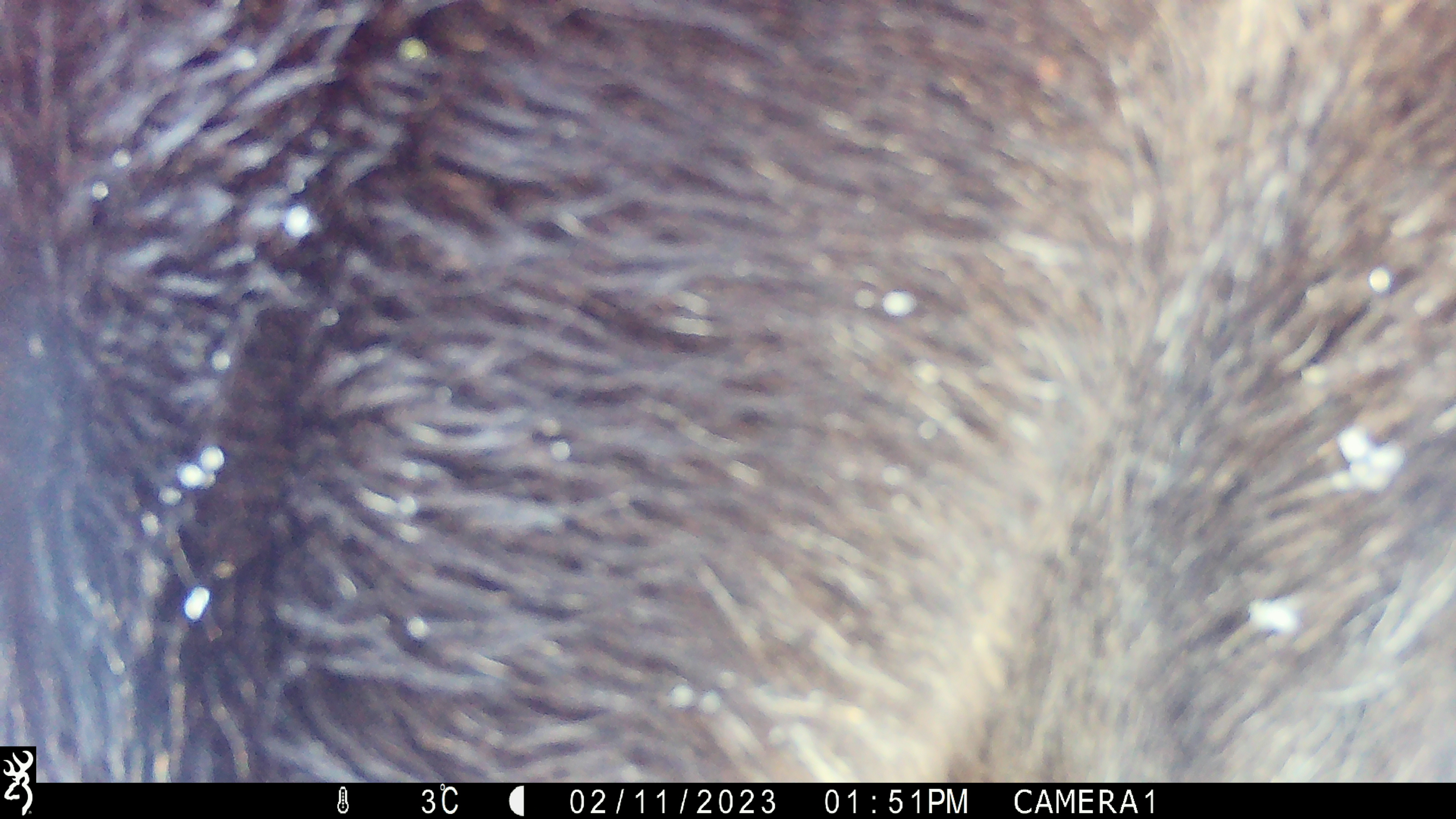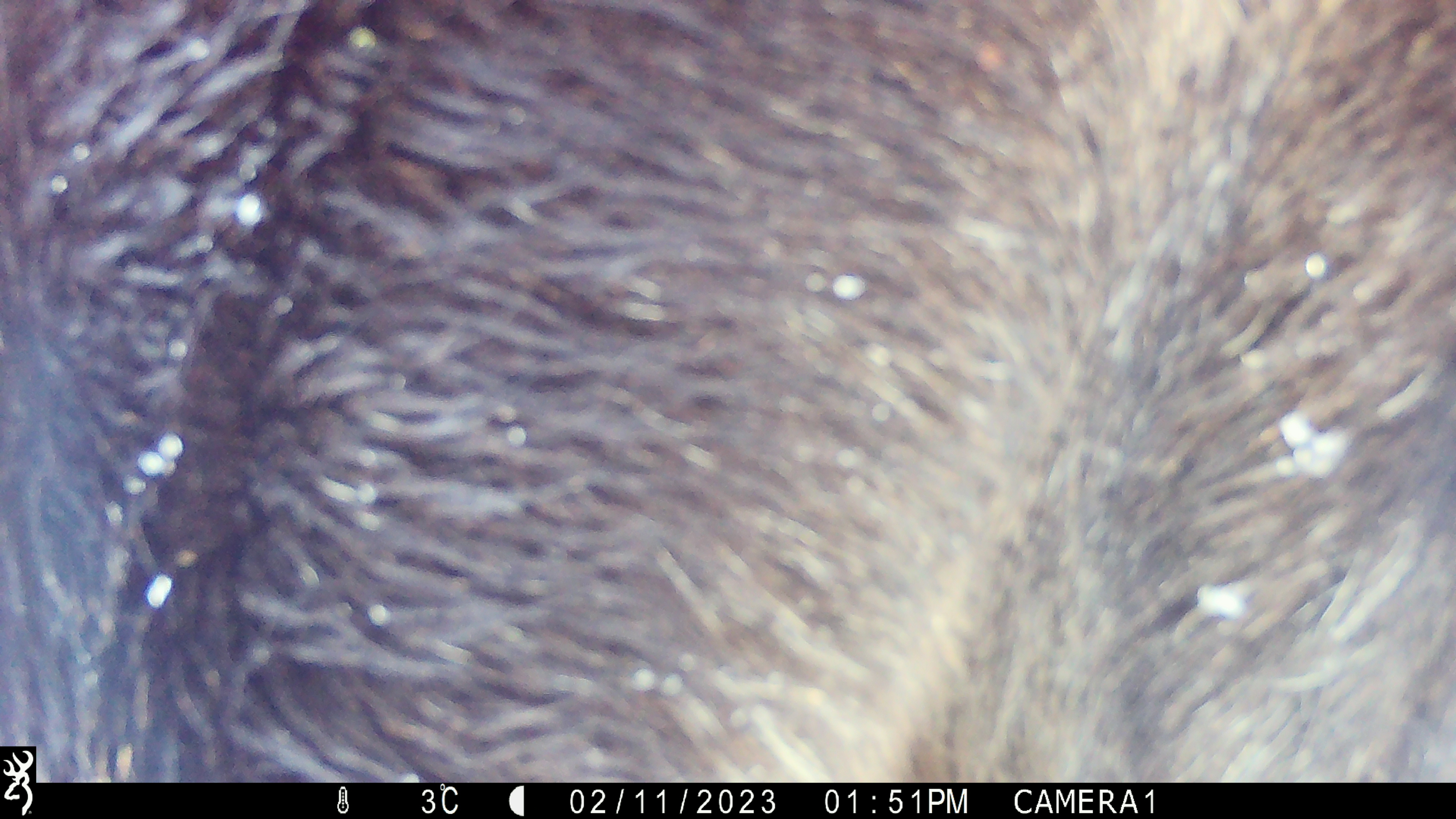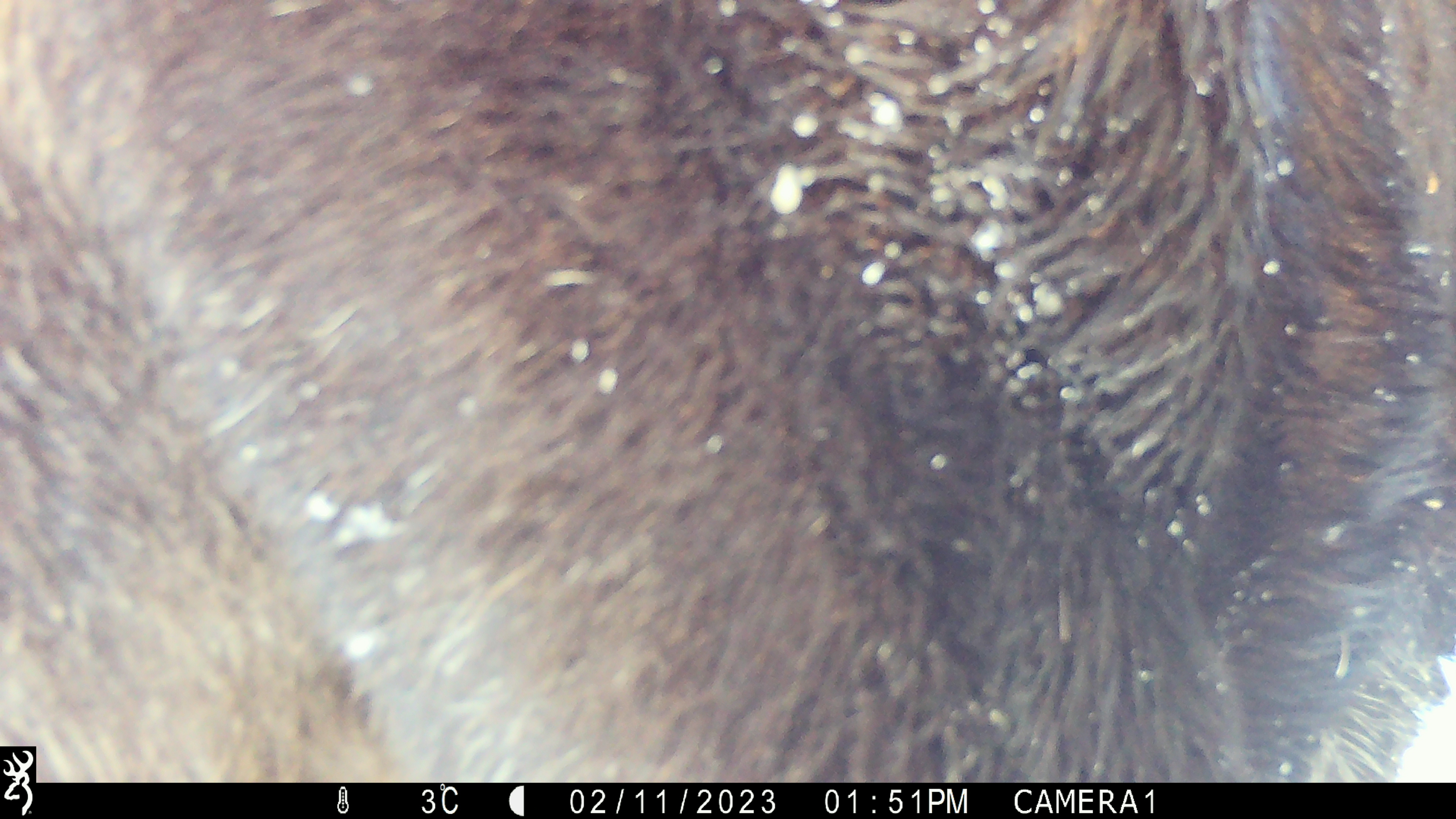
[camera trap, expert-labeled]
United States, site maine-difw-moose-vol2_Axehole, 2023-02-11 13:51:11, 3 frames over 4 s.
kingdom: Animalia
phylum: Chordata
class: Mammalia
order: Artiodactyla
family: Cervidae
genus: Alces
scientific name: Alces alces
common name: moose